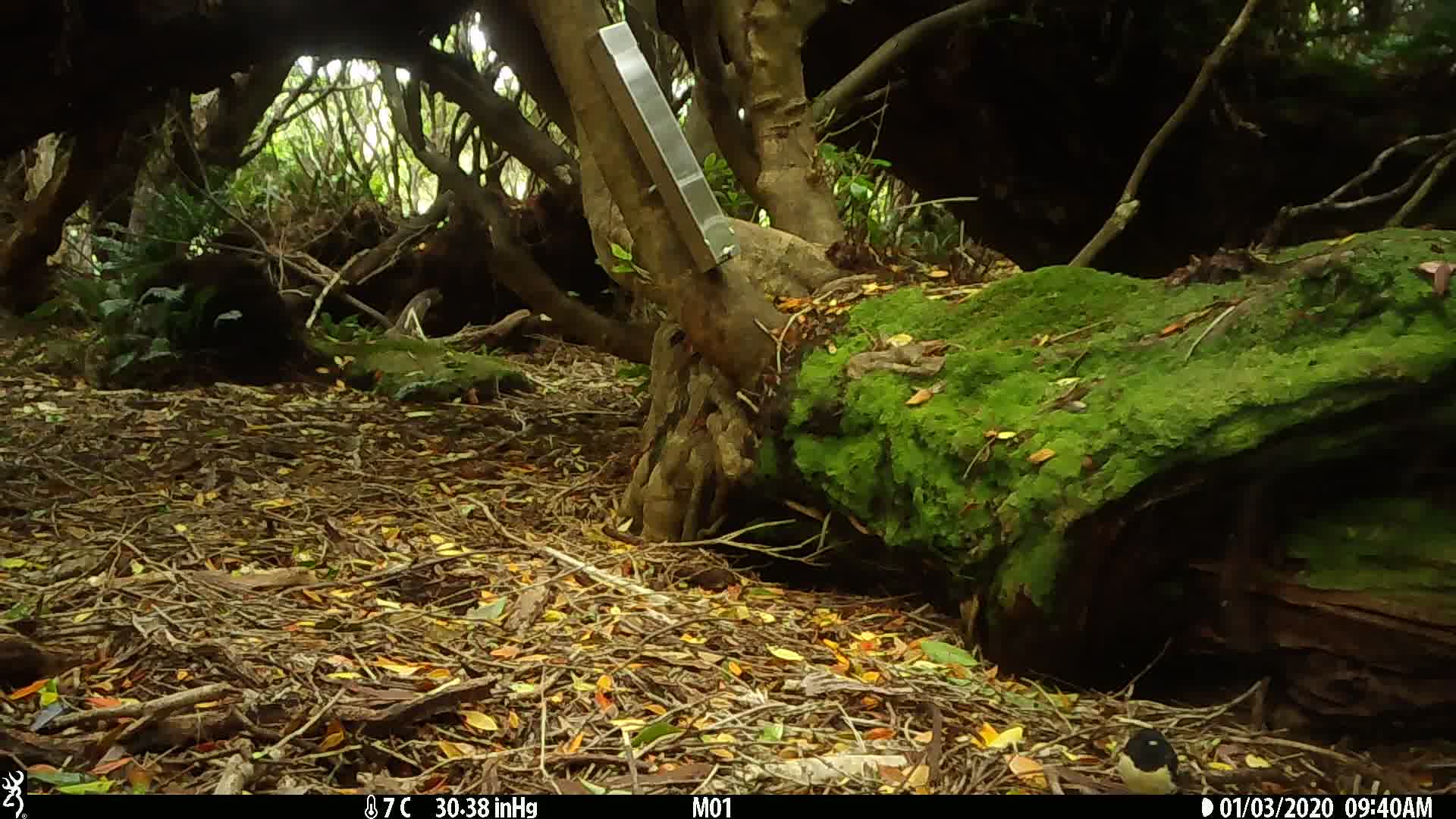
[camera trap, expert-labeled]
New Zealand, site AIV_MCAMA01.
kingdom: Animalia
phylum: Chordata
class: Aves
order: Passeriformes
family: Petroicidae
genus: Petroica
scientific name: Petroica macrocephala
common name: tomtit